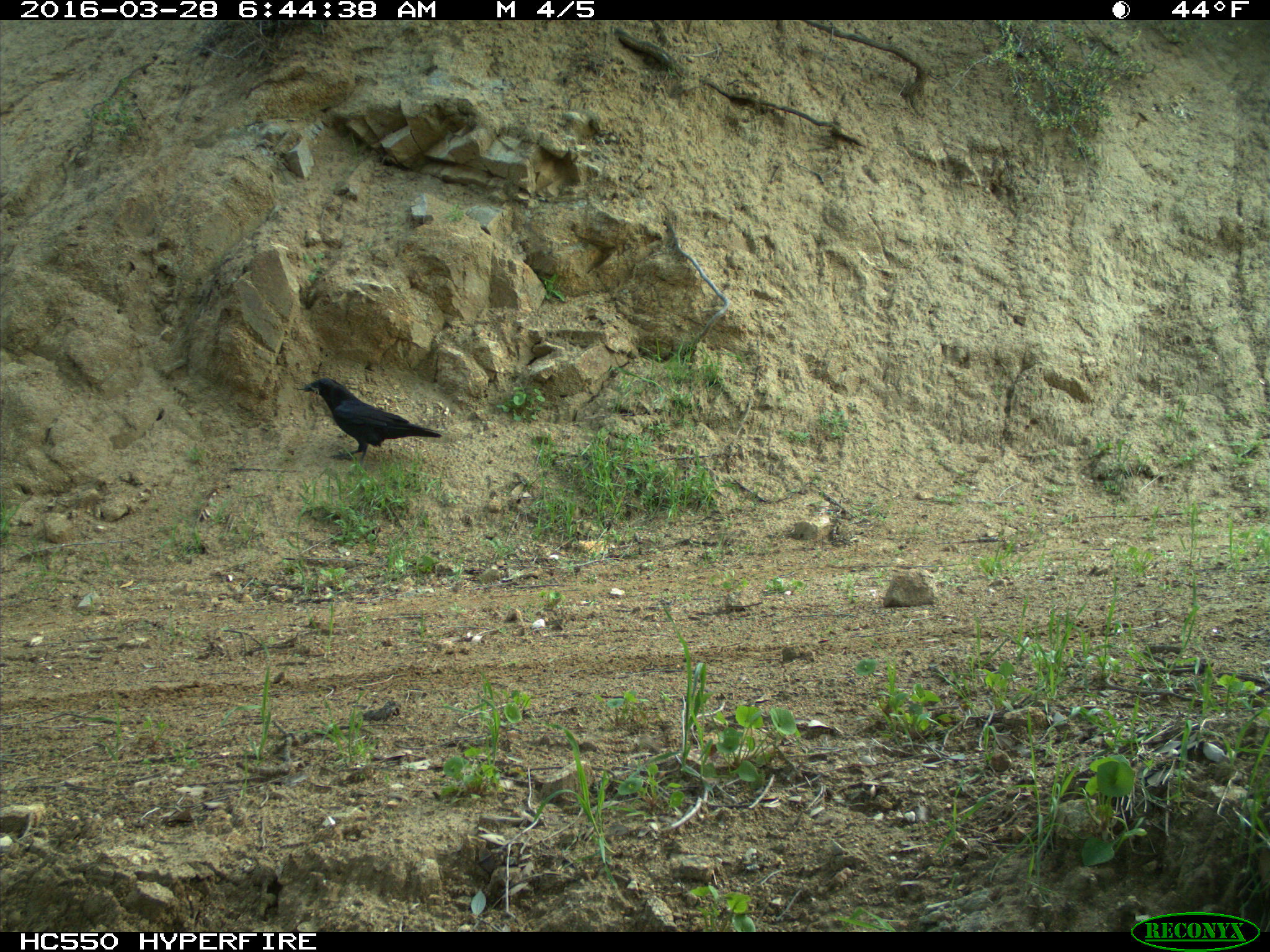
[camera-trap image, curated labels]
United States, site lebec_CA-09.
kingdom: Animalia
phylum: Chordata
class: Aves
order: Passeriformes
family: Corvidae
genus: Corvus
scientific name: Corvus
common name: crows and ravens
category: unidentified corvus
Unidentified corvus (crows and ravens) (Corvus).